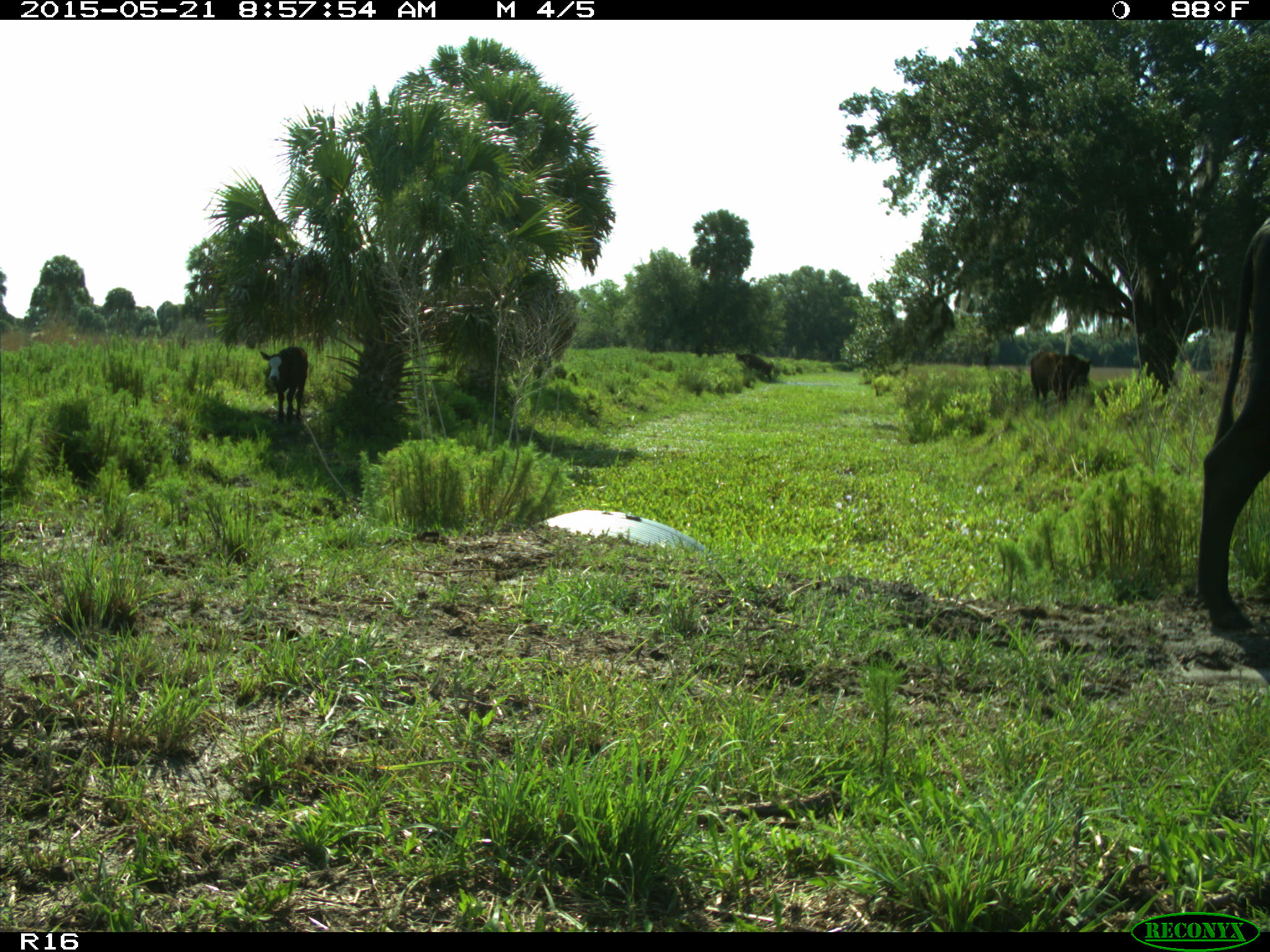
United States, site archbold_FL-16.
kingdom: Animalia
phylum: Chordata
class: Mammalia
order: Artiodactyla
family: Bovidae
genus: Bos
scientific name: Bos taurus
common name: domestic cow